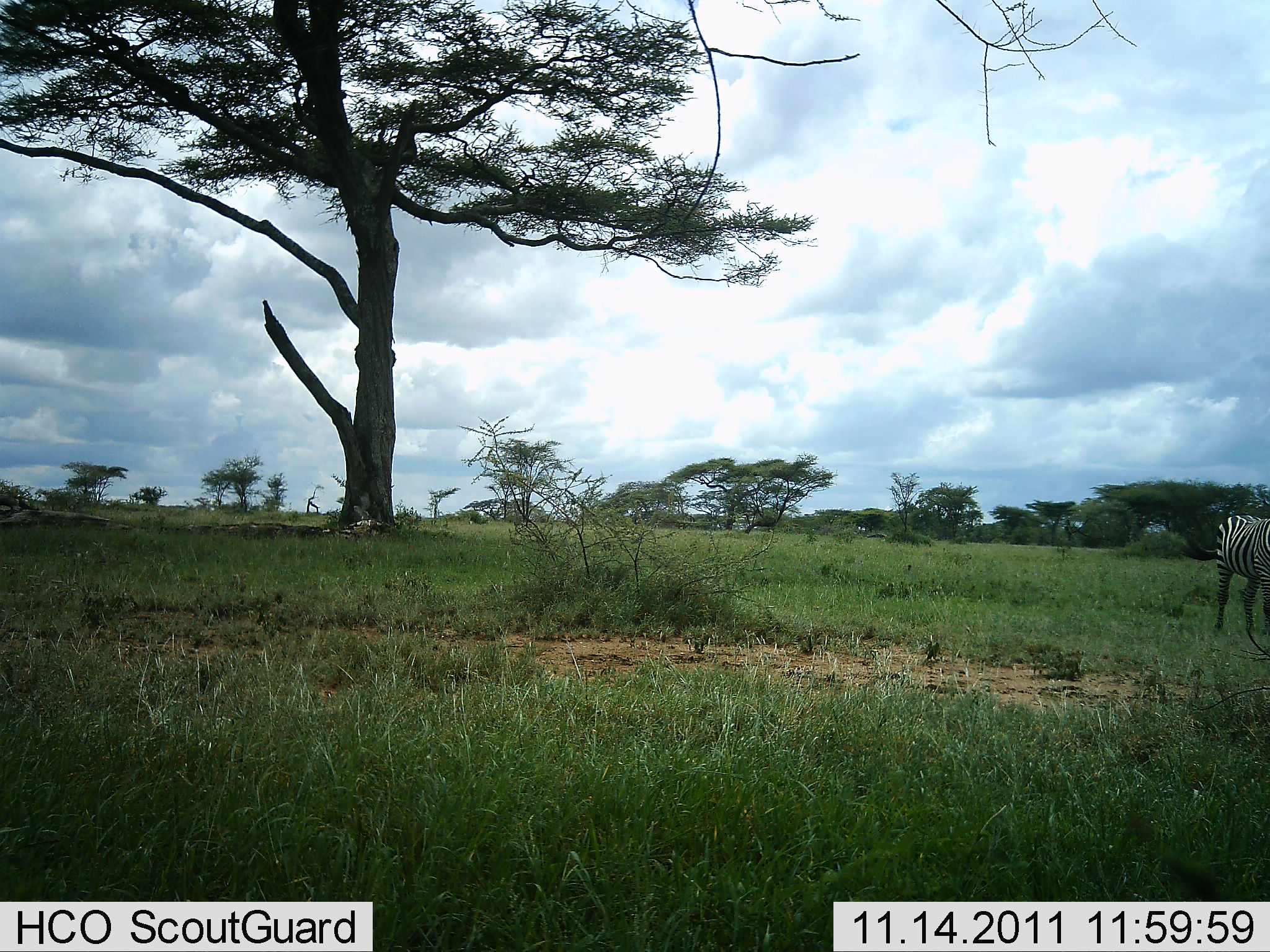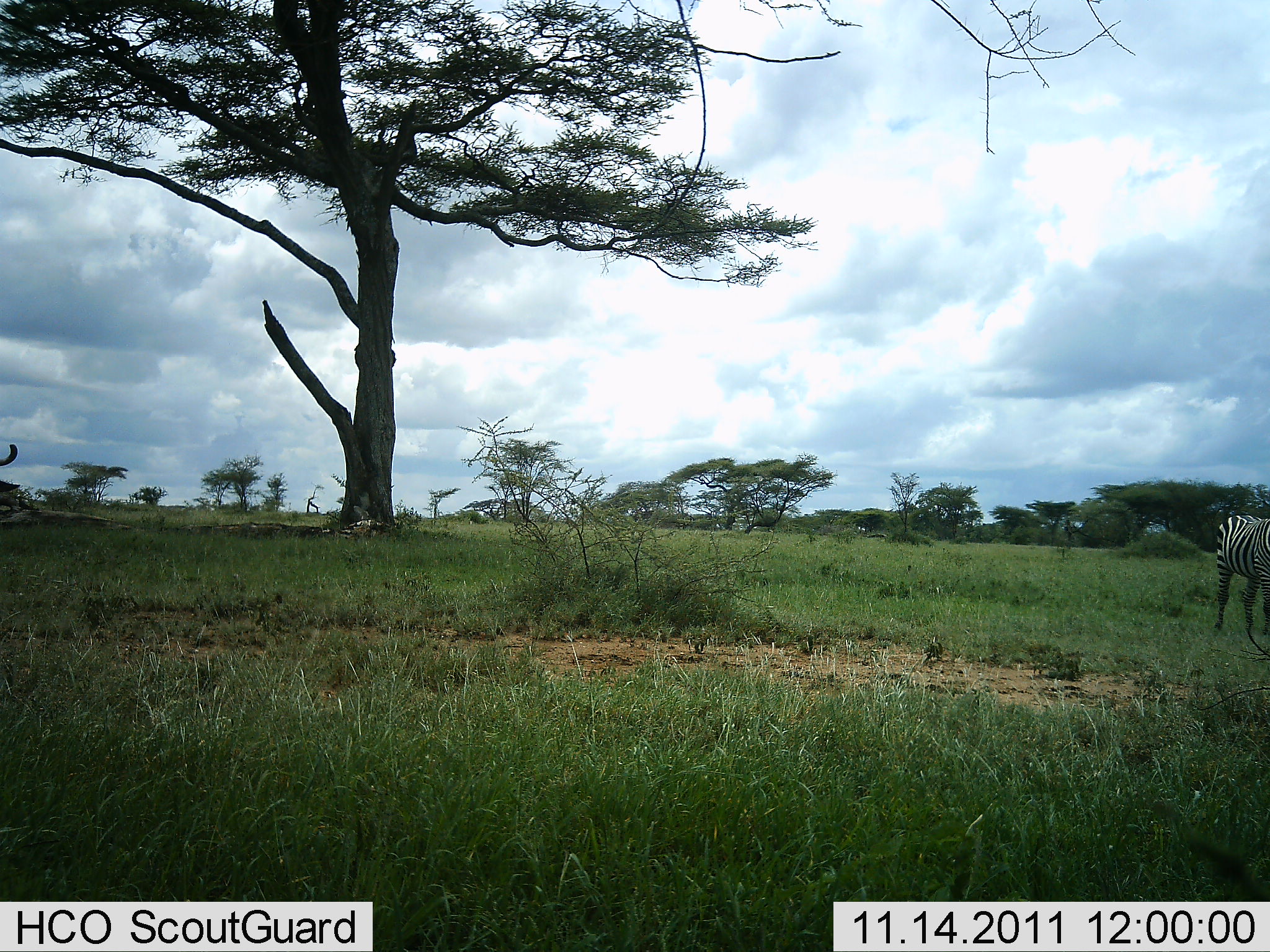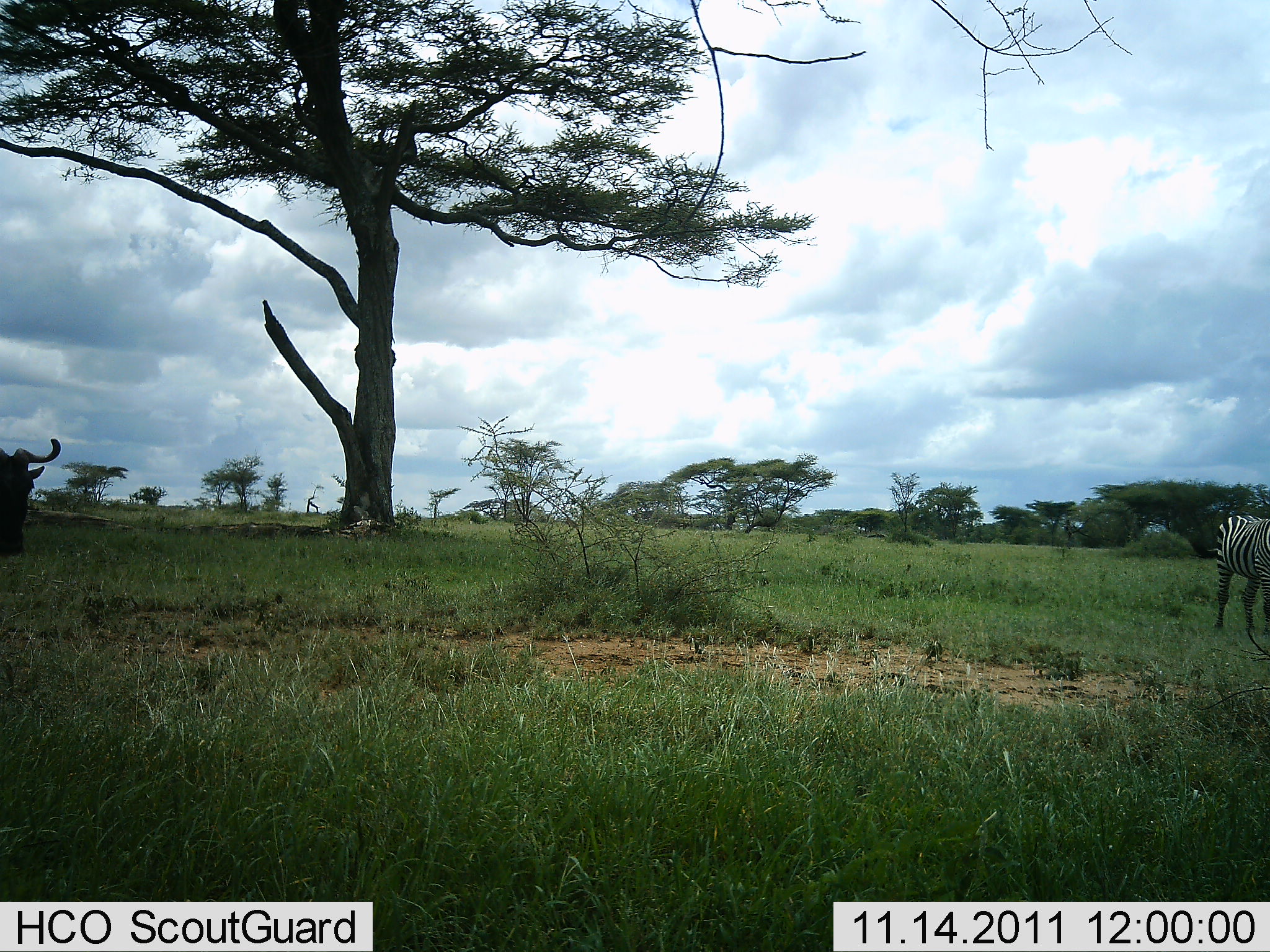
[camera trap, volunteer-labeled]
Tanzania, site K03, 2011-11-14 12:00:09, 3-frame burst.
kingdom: Animalia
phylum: Chordata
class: Mammalia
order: Artiodactyla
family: Bovidae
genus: Connochaetes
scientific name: Connochaetes taurinus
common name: blue wildebeest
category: wildebeest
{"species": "wildebeest (blue wildebeest) (Connochaetes taurinus)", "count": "1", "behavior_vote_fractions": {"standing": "18%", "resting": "0%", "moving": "91%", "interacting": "0%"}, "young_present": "0%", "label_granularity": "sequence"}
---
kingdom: Animalia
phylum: Chordata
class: Mammalia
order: Perissodactyla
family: Equidae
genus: Equus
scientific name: Equus quagga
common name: plains zebra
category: zebra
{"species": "zebra (plains zebra) (Equus quagga)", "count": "1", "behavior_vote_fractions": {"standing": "100%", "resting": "0%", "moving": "0%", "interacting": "0%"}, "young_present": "0%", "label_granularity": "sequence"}